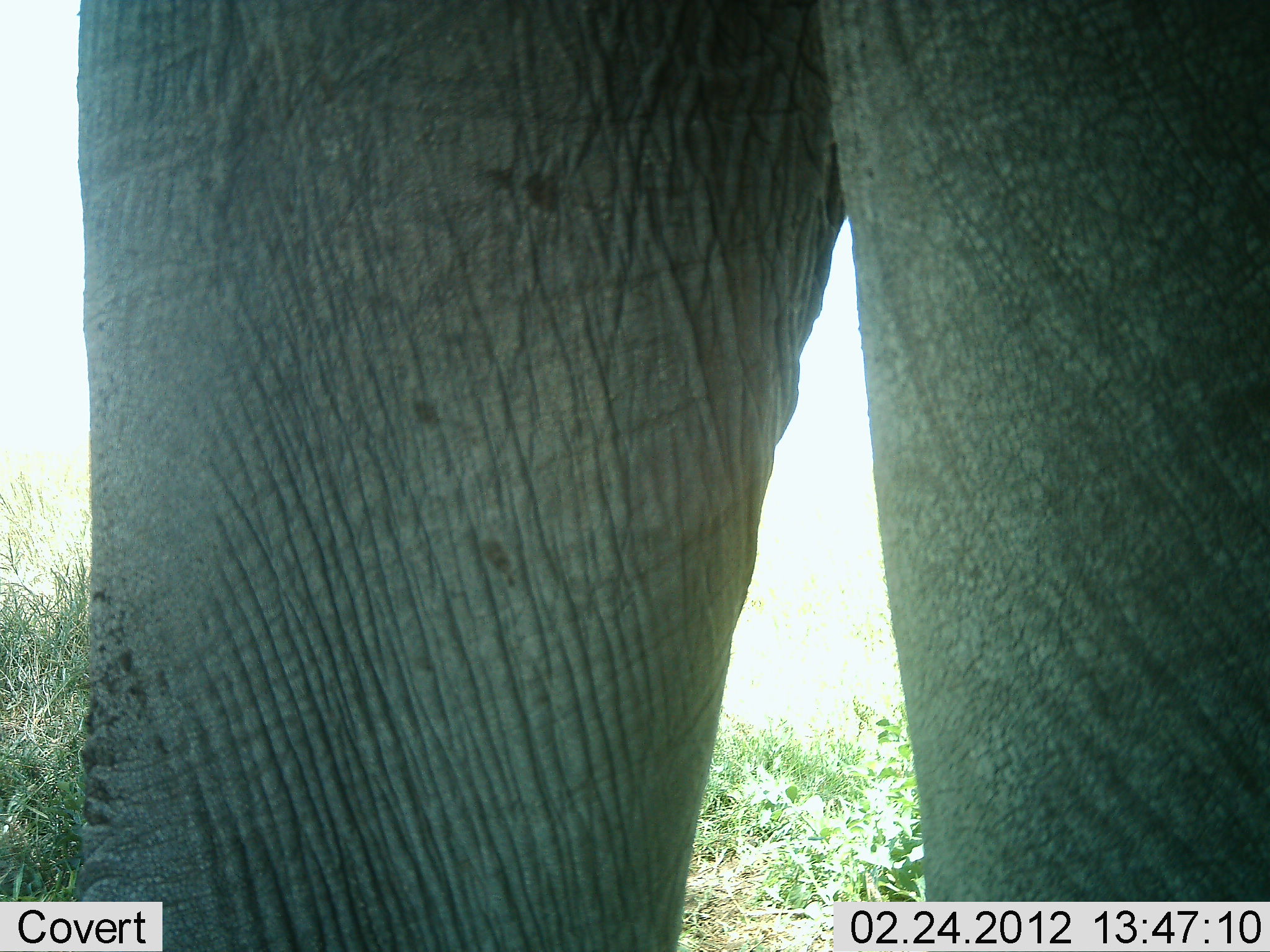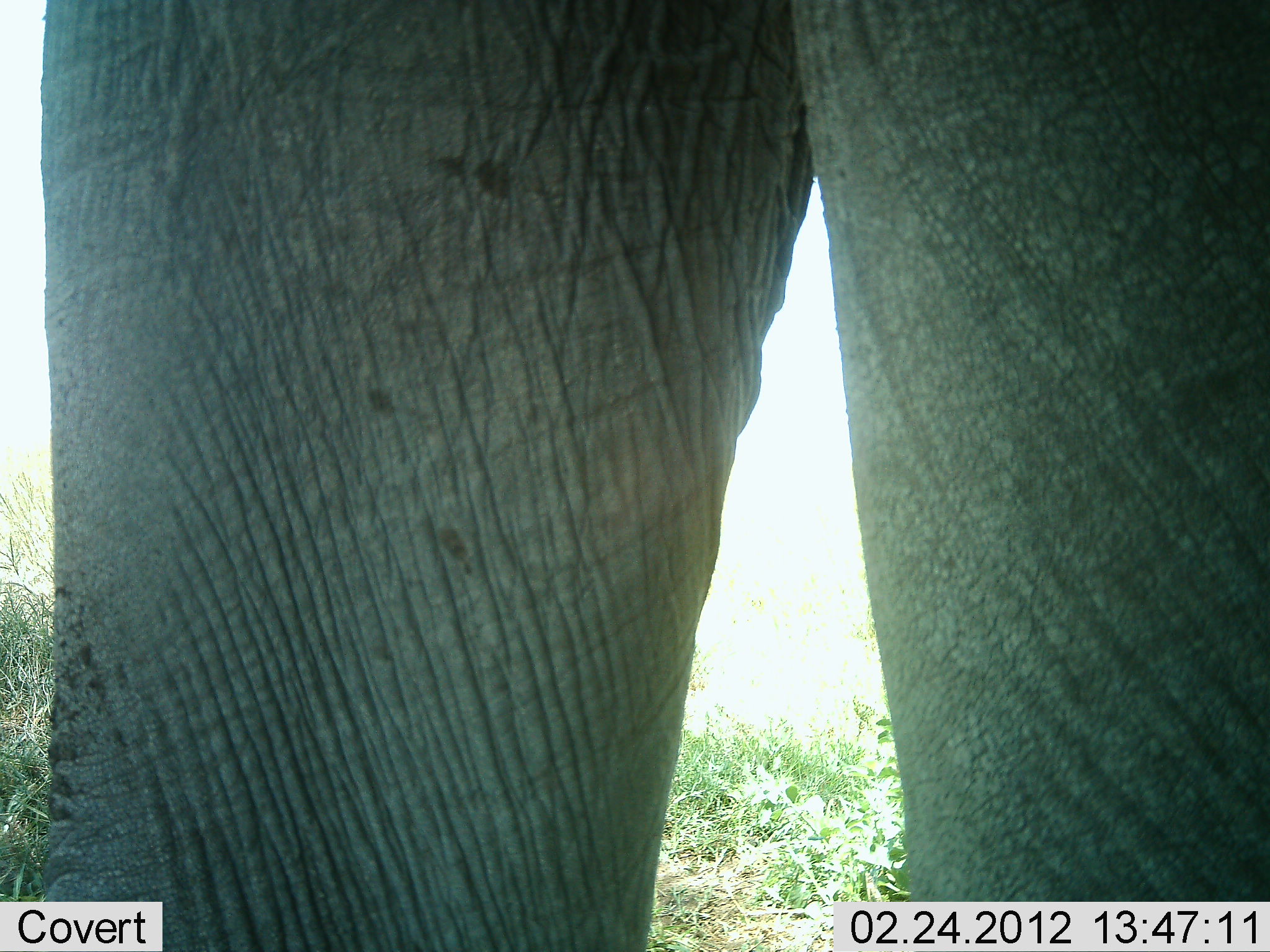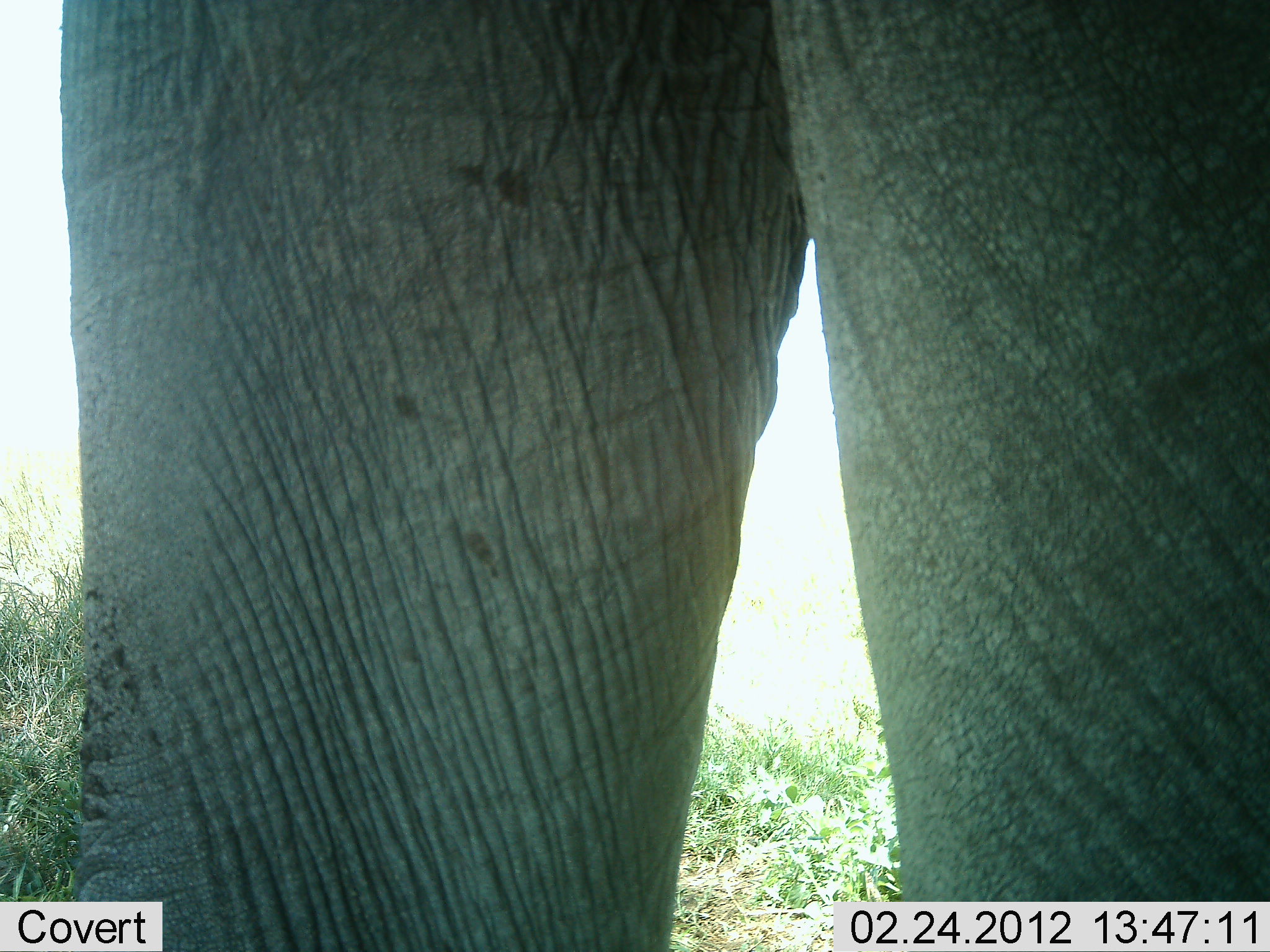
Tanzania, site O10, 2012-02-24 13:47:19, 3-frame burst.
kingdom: Animalia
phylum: Chordata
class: Mammalia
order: Proboscidea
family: Elephantidae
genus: Loxodonta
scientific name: Loxodonta africana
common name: african bush elephant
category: elephant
Elephant (african bush elephant) (Loxodonta africana), count 1. Behavior (volunteer vote fractions): standing 100%, resting 0%, moving 0%, interacting 0%. Young present (vote fraction): 0%. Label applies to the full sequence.